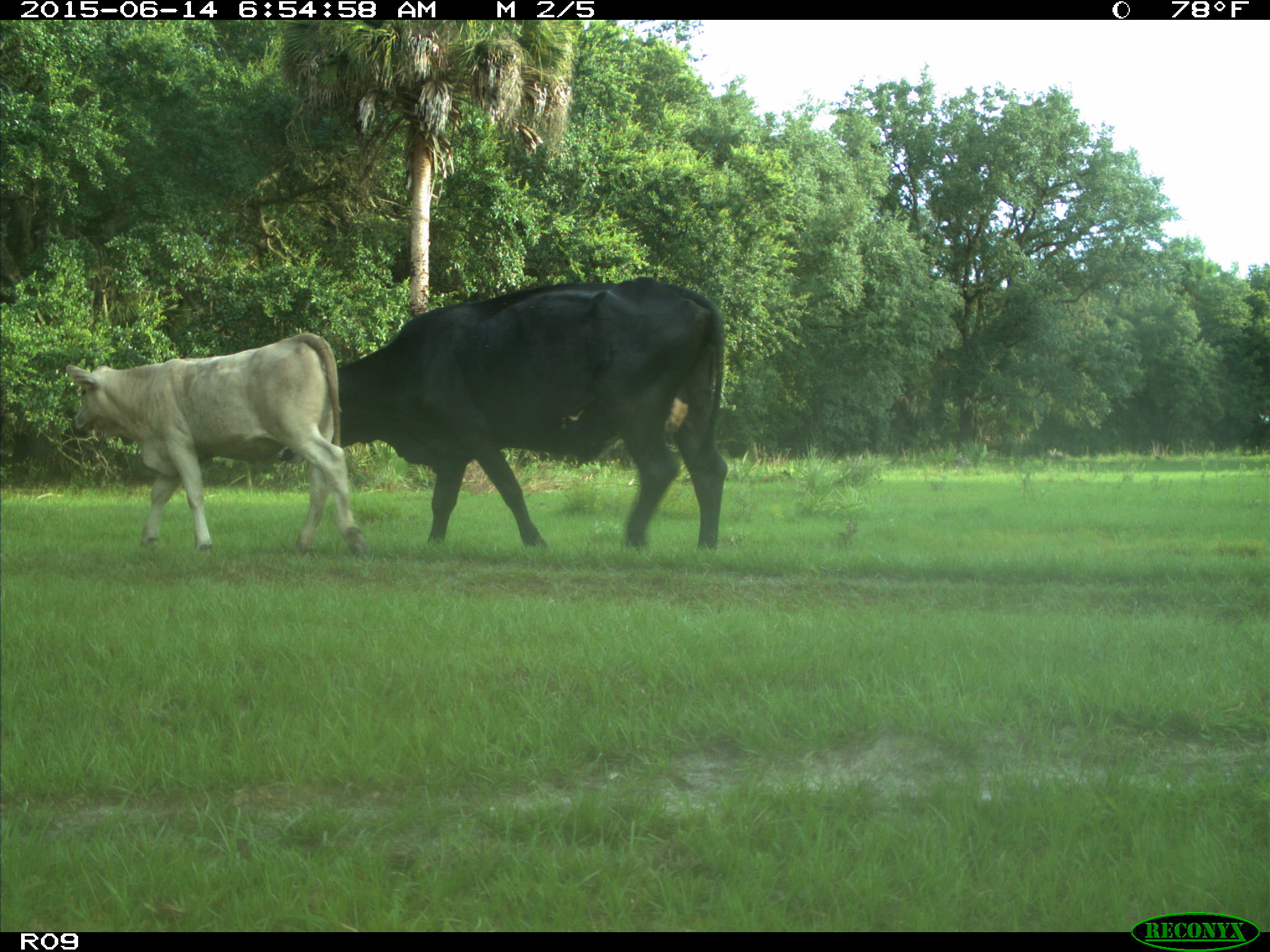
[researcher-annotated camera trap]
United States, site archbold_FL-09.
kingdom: Animalia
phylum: Chordata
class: Mammalia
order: Artiodactyla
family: Bovidae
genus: Bos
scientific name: Bos taurus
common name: domestic cow